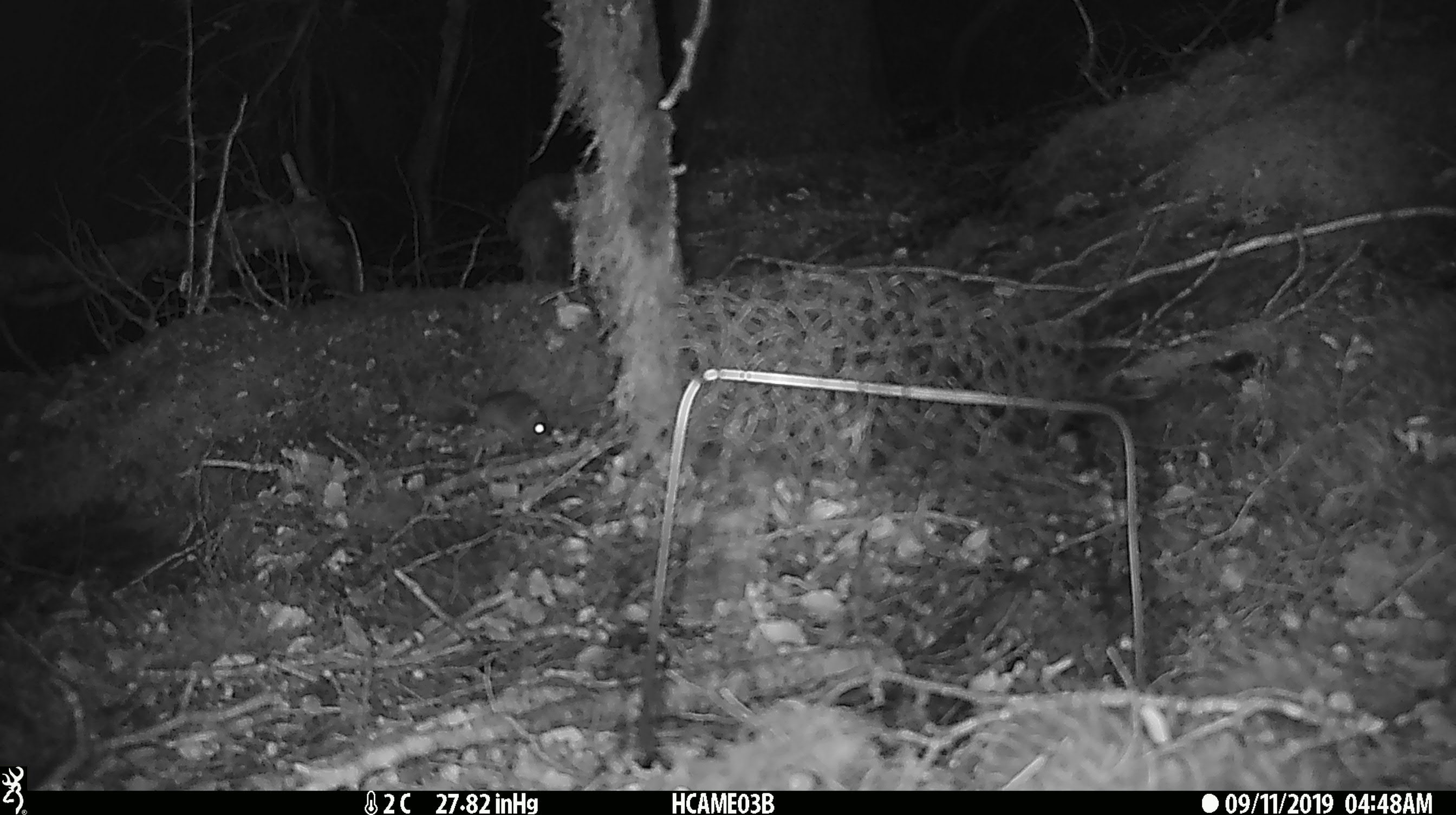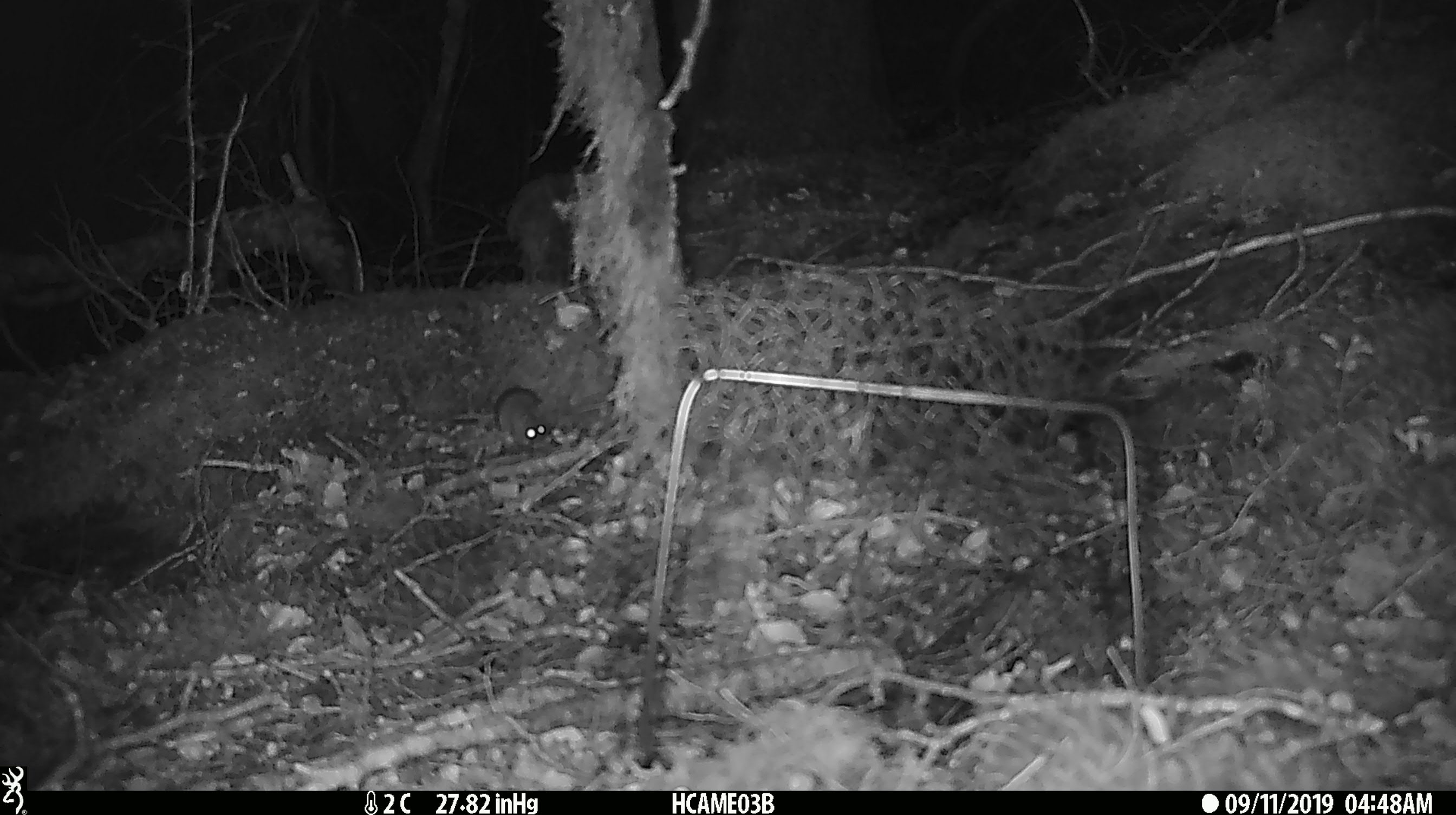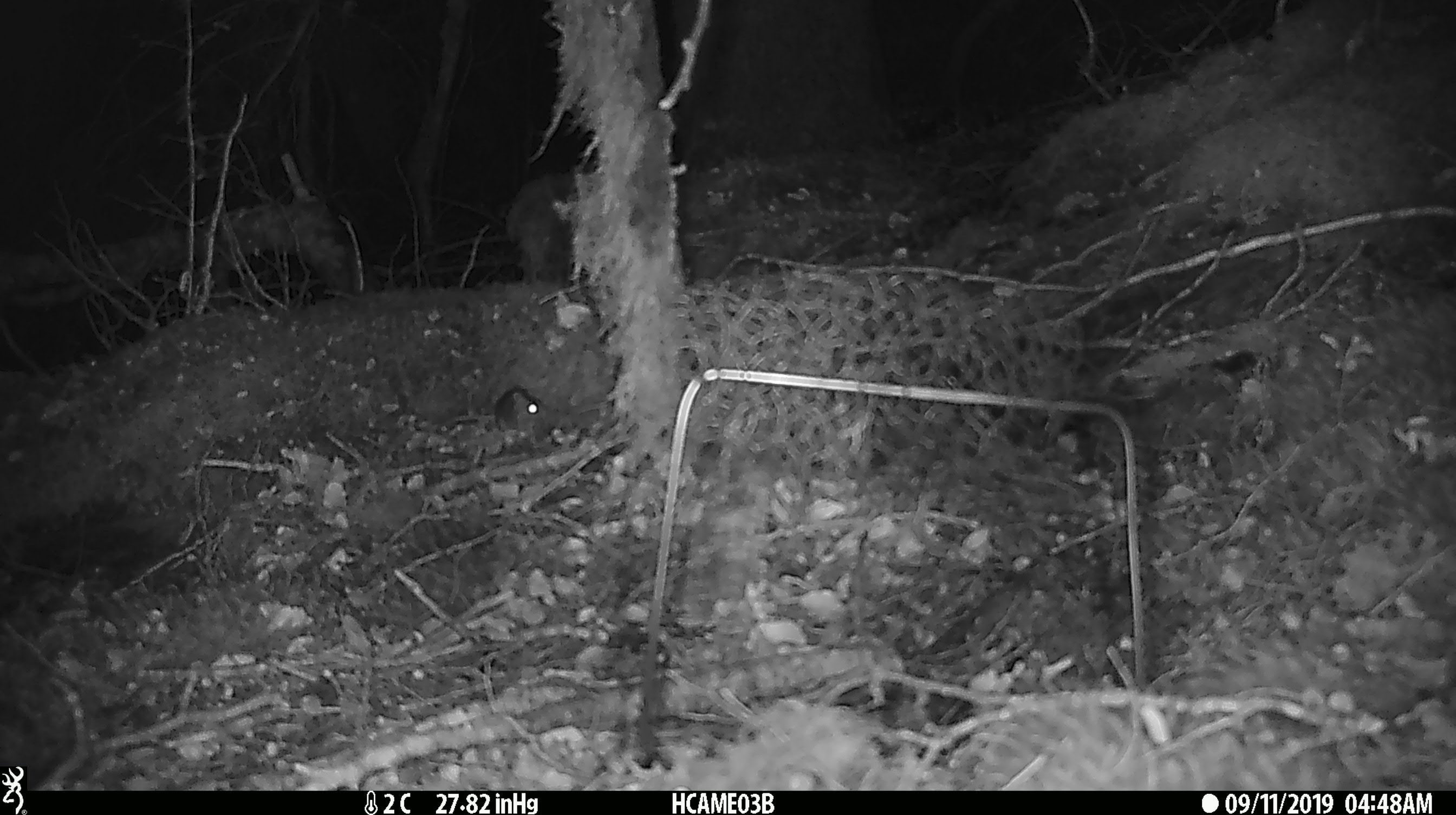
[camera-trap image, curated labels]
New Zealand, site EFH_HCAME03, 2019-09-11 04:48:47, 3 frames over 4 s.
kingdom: Animalia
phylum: Chordata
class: Mammalia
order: Rodentia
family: Muridae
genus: Mus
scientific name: Mus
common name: mouse